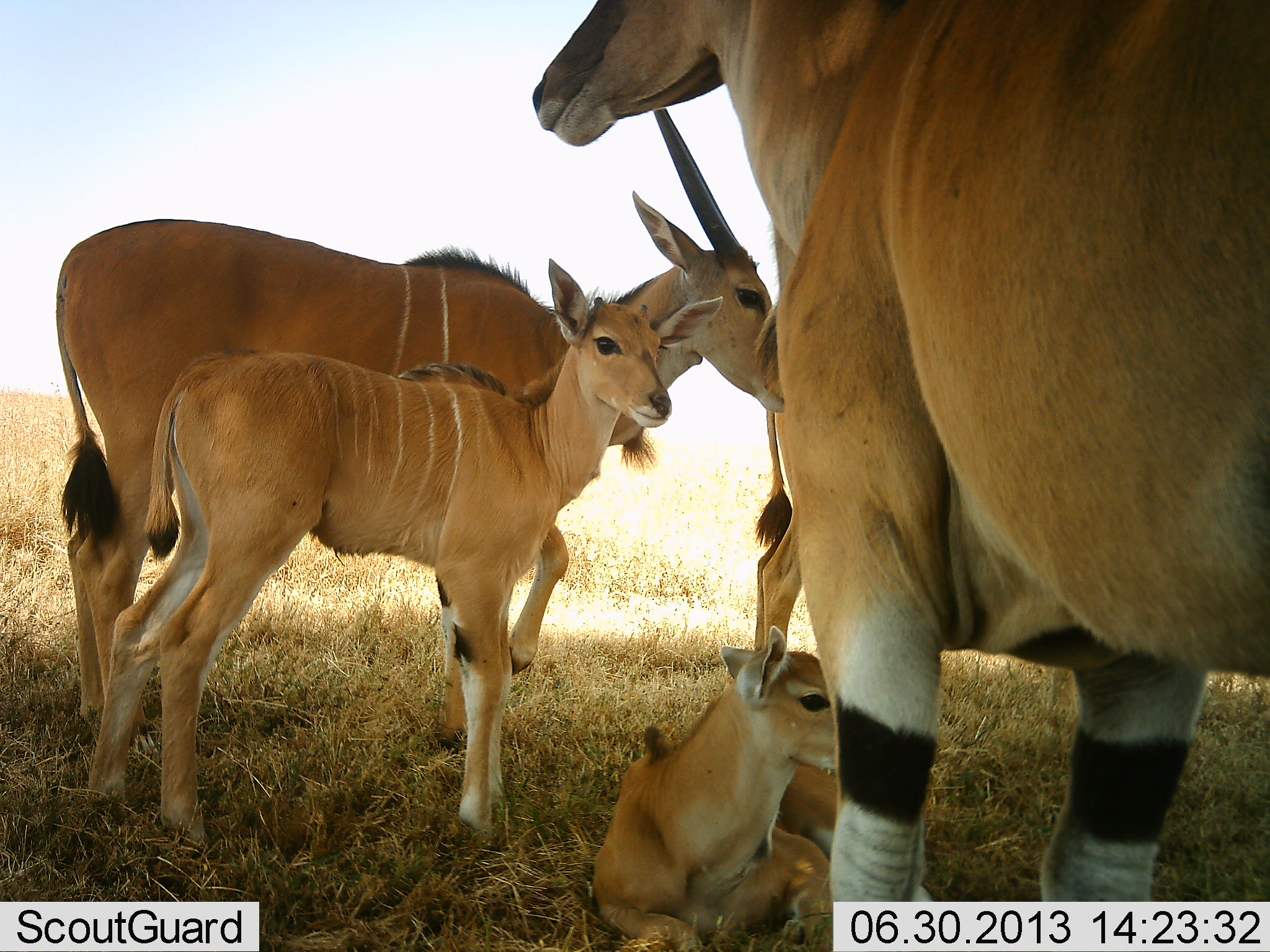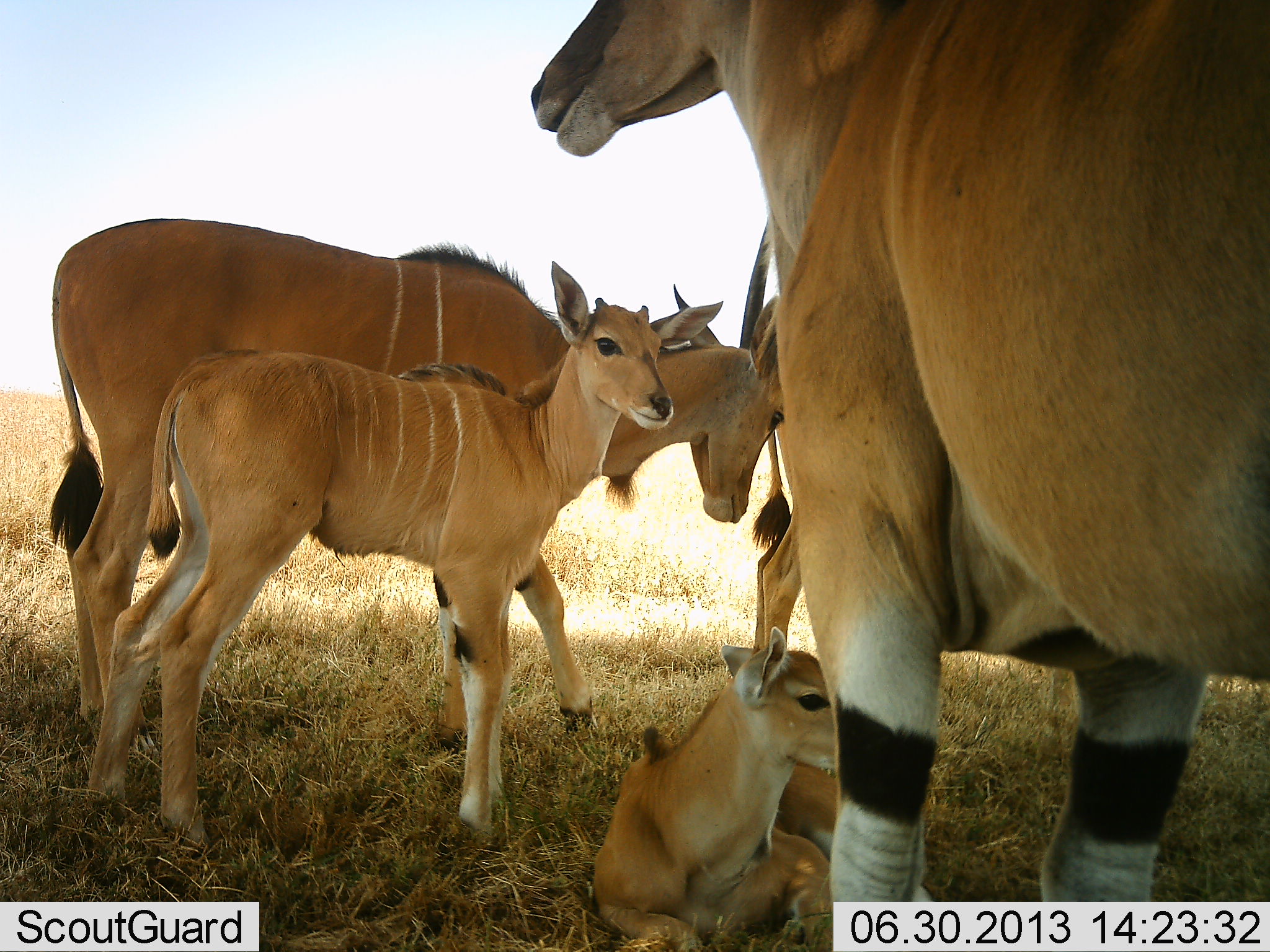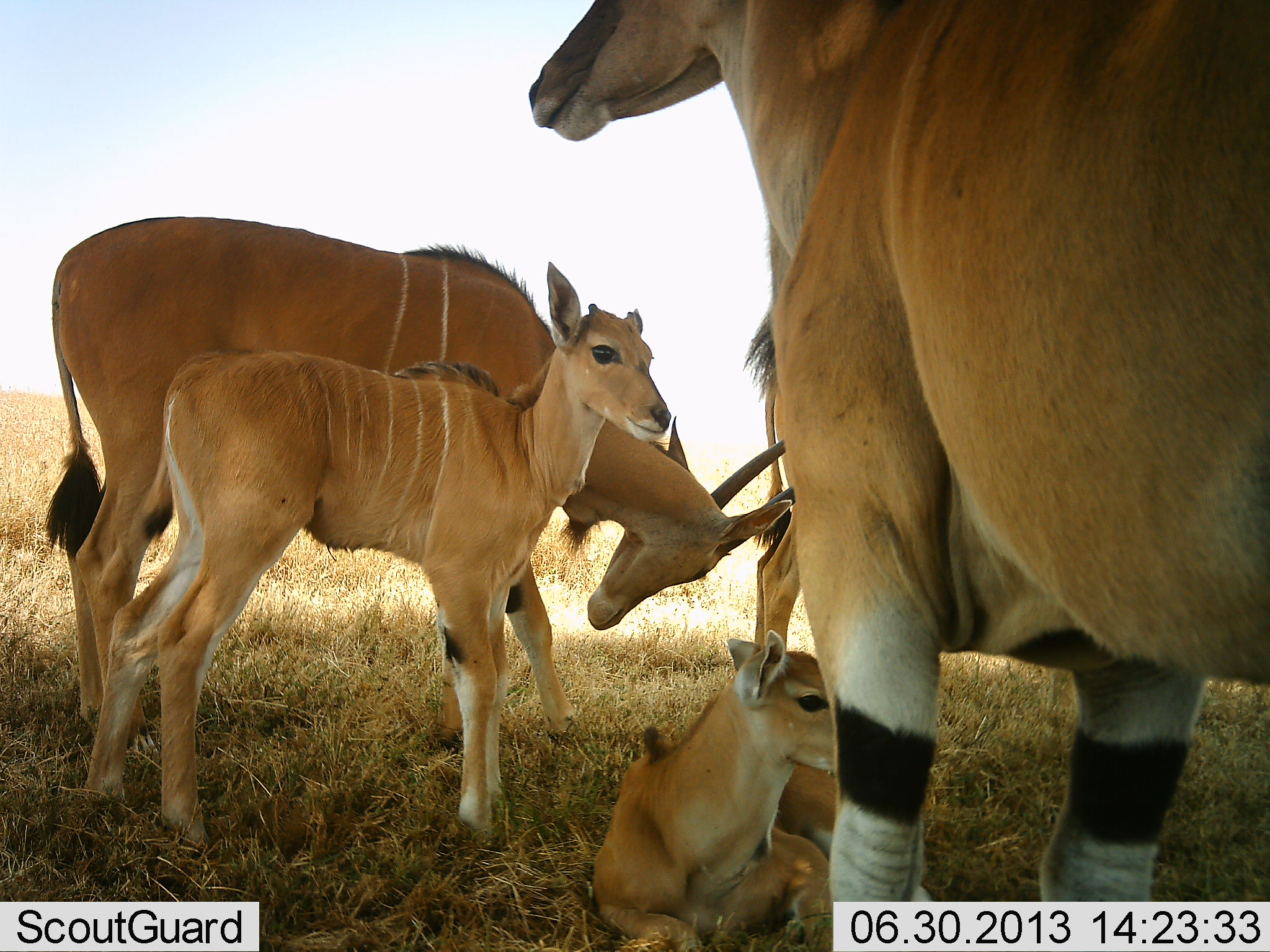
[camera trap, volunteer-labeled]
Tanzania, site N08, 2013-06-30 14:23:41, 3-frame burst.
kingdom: Animalia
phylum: Chordata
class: Mammalia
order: Artiodactyla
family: Bovidae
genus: Tragelaphus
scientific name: Tragelaphus oryx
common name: eland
Eland (Tragelaphus oryx), count 5. Behavior (volunteer vote fractions): standing 89%, resting 96%, moving 7%, interacting 4%. Young present (vote fraction): 96%. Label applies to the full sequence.